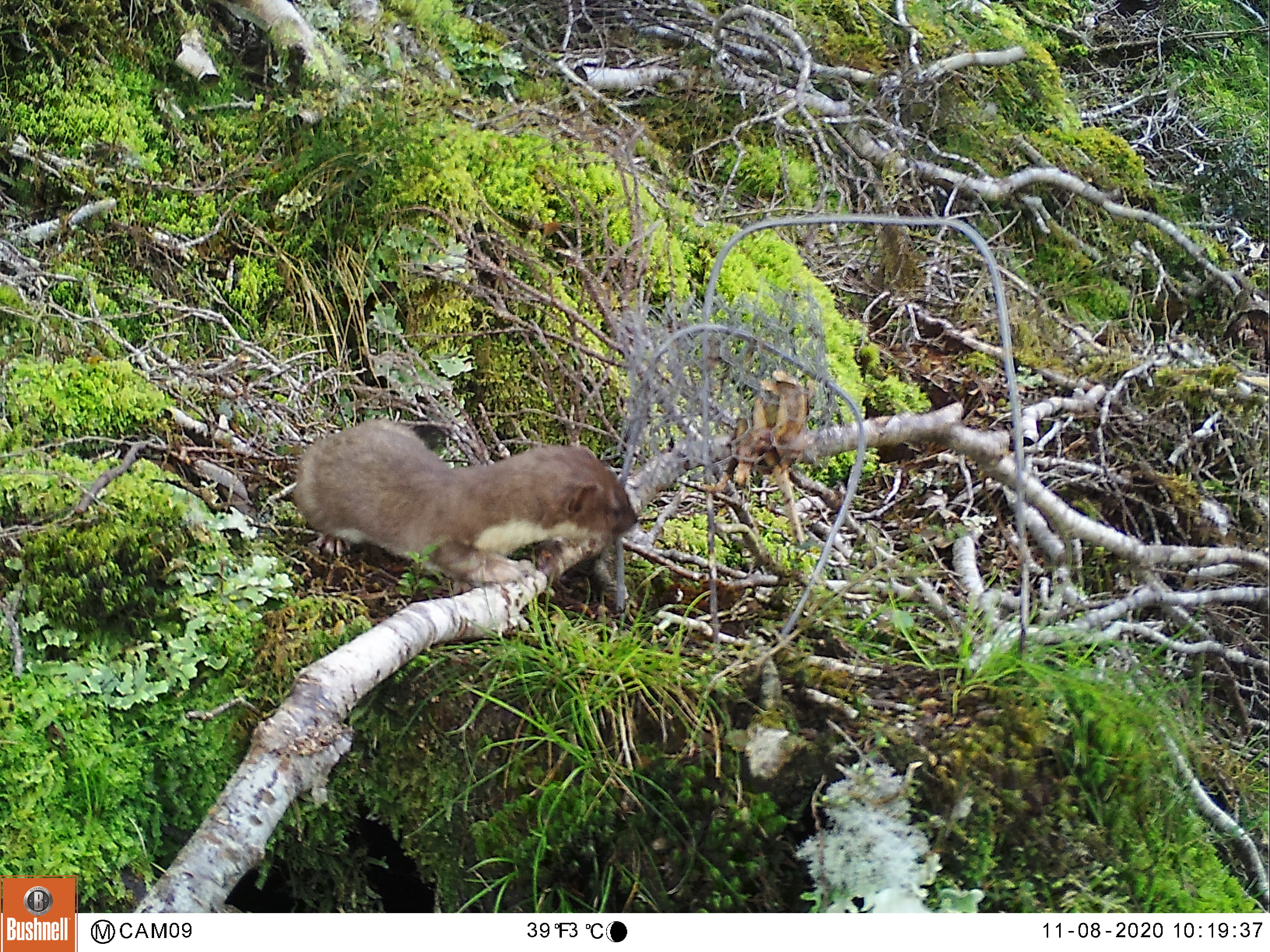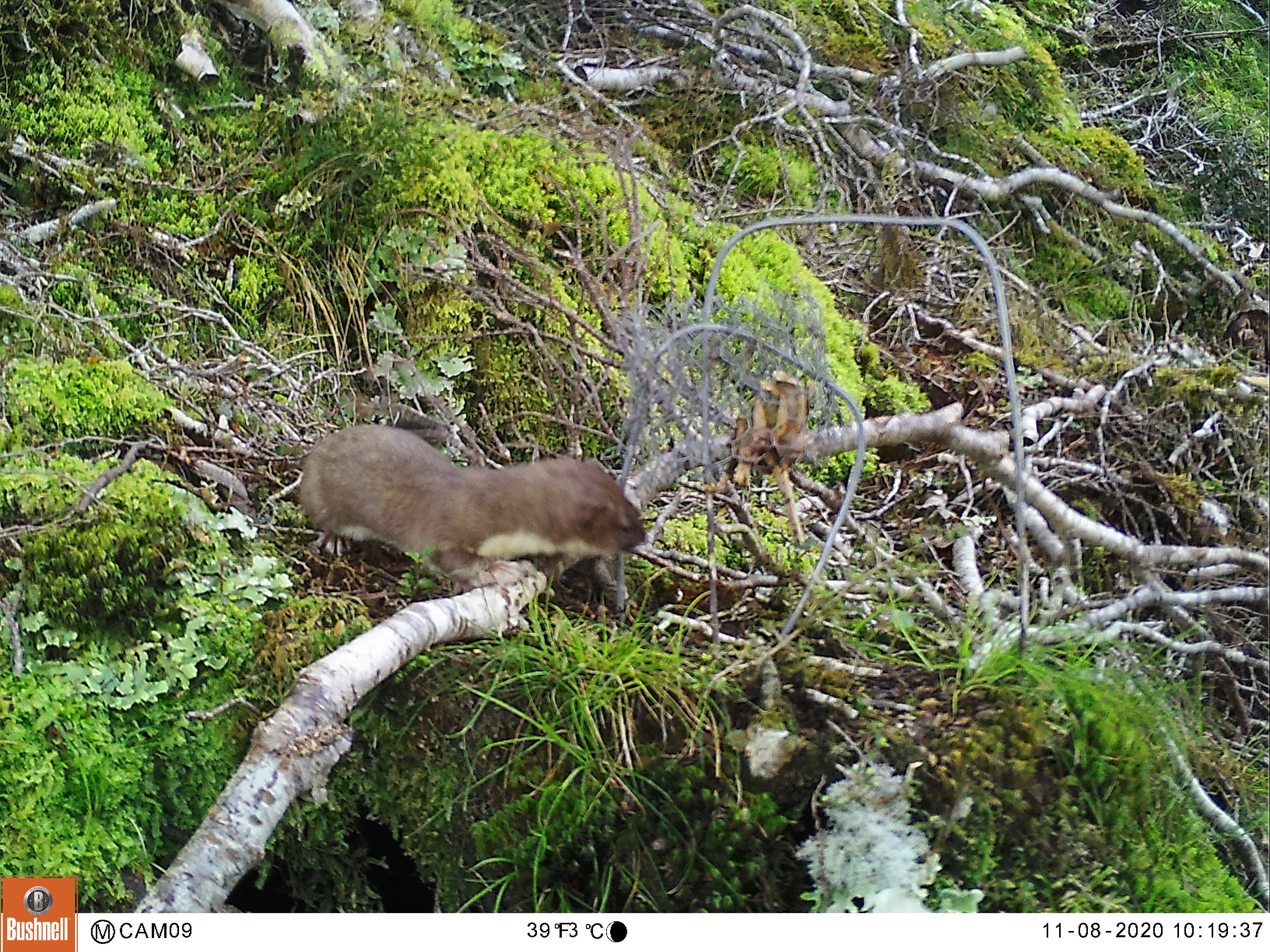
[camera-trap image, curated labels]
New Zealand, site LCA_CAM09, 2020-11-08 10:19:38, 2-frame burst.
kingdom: Animalia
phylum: Chordata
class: Mammalia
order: Carnivora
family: Mustelidae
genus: Mustela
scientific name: Mustela erminea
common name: stoat